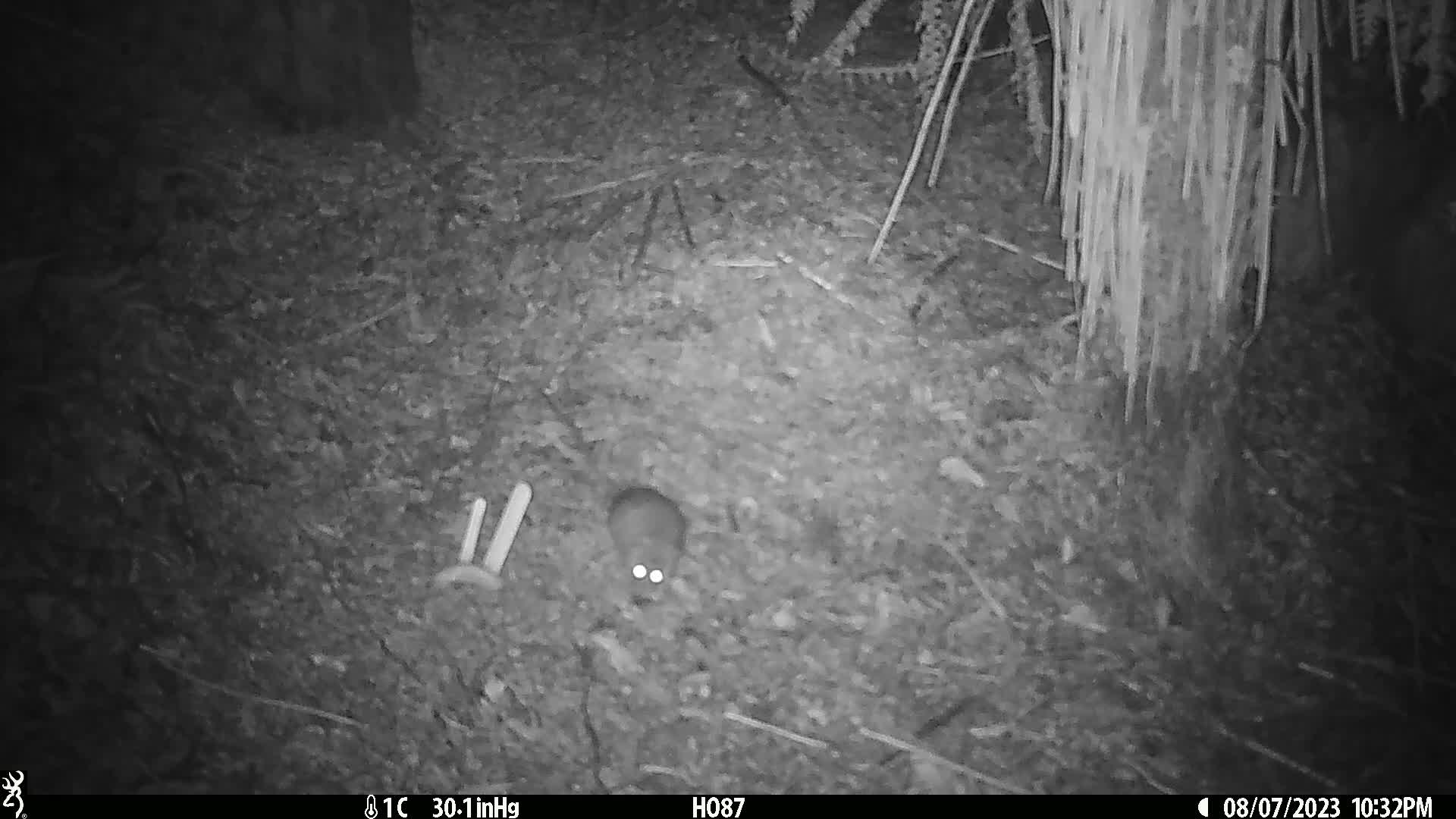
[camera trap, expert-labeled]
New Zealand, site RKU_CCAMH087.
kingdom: Animalia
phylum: Chordata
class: Mammalia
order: Rodentia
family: Muridae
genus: Rattus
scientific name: Rattus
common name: rat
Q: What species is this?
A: Rat (Rattus).